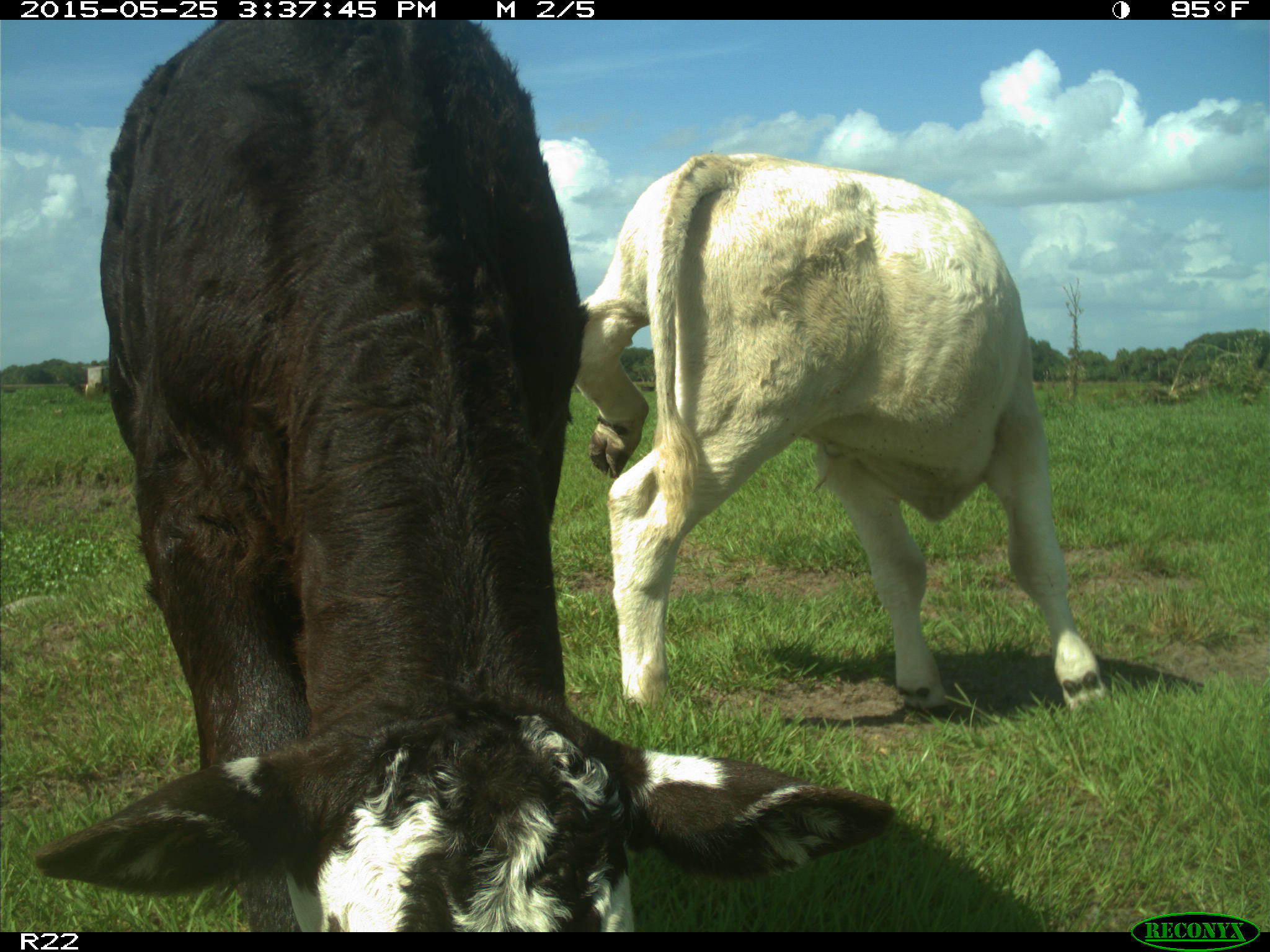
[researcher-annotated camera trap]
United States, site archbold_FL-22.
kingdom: Animalia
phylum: Chordata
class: Mammalia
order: Artiodactyla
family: Bovidae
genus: Bos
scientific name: Bos taurus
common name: domestic cow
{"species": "Bos taurus (domestic cow)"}